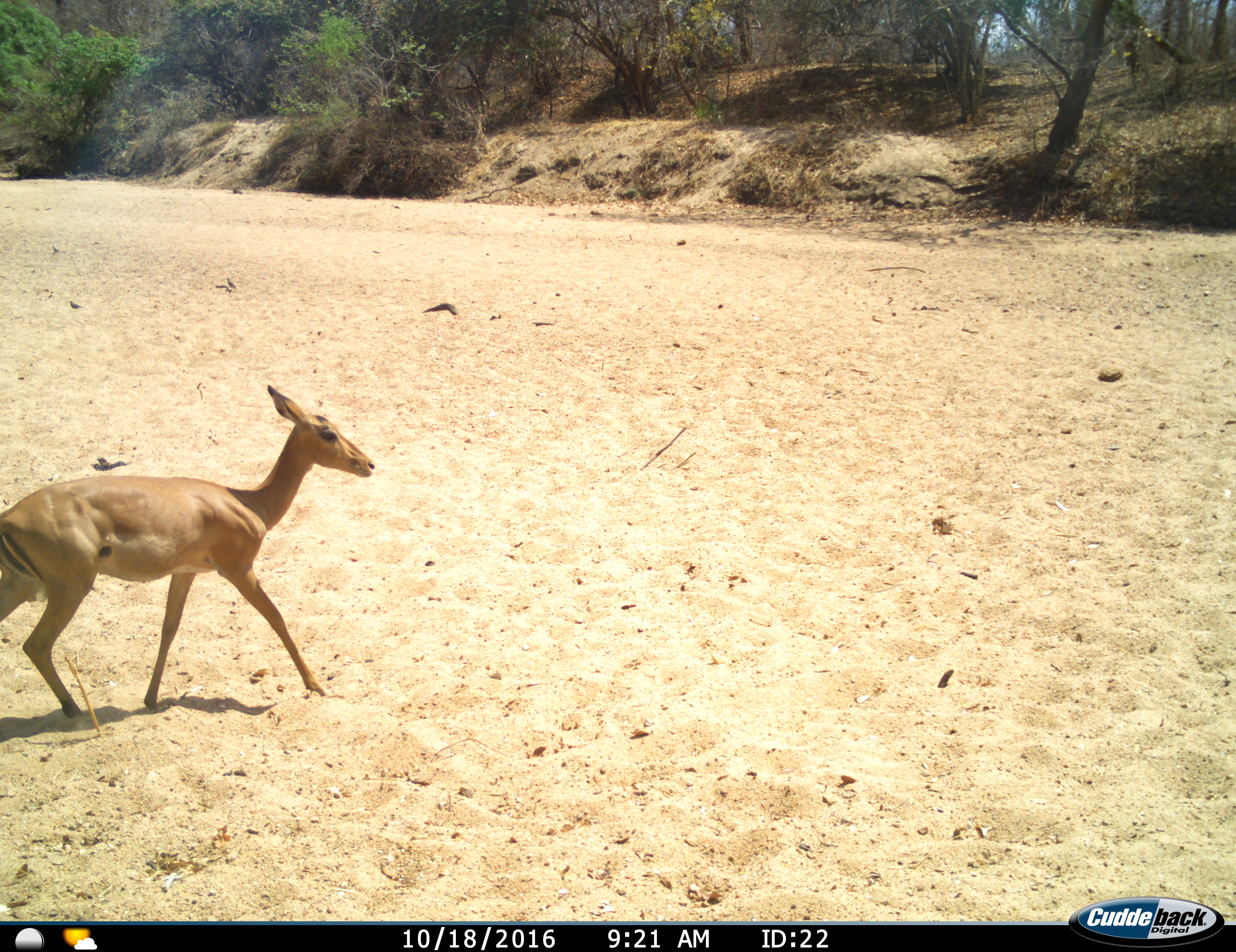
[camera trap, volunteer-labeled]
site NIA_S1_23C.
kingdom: Animalia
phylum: Chordata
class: Mammalia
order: Artiodactyla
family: Bovidae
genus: Aepyceros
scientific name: Aepyceros melampus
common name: impala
Impala (Aepyceros melampus), count 1. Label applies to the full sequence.